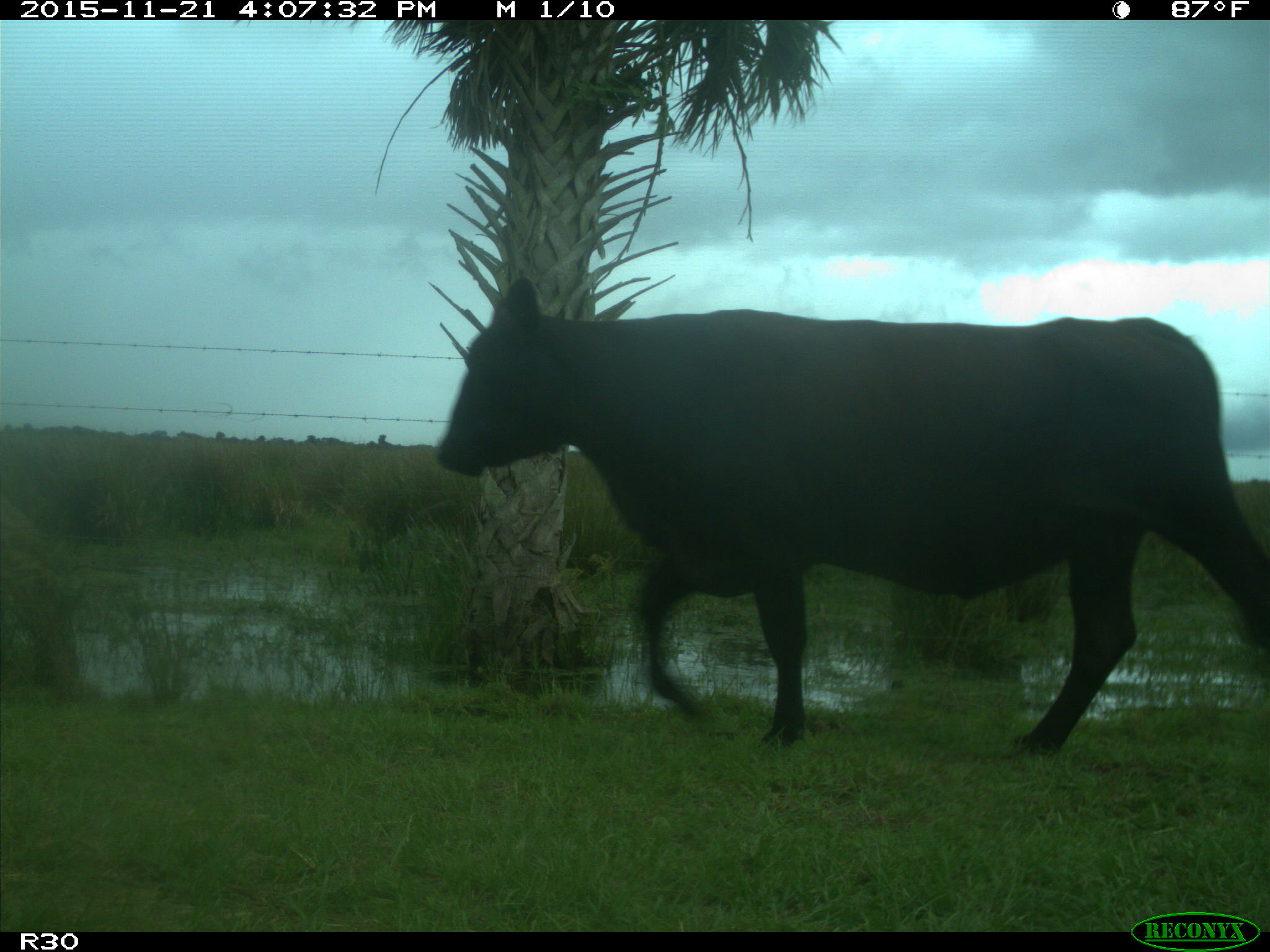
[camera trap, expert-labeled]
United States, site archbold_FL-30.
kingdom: Animalia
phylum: Chordata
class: Mammalia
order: Artiodactyla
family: Bovidae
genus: Bos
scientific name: Bos taurus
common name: domestic cow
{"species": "Bos taurus (domestic cow)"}